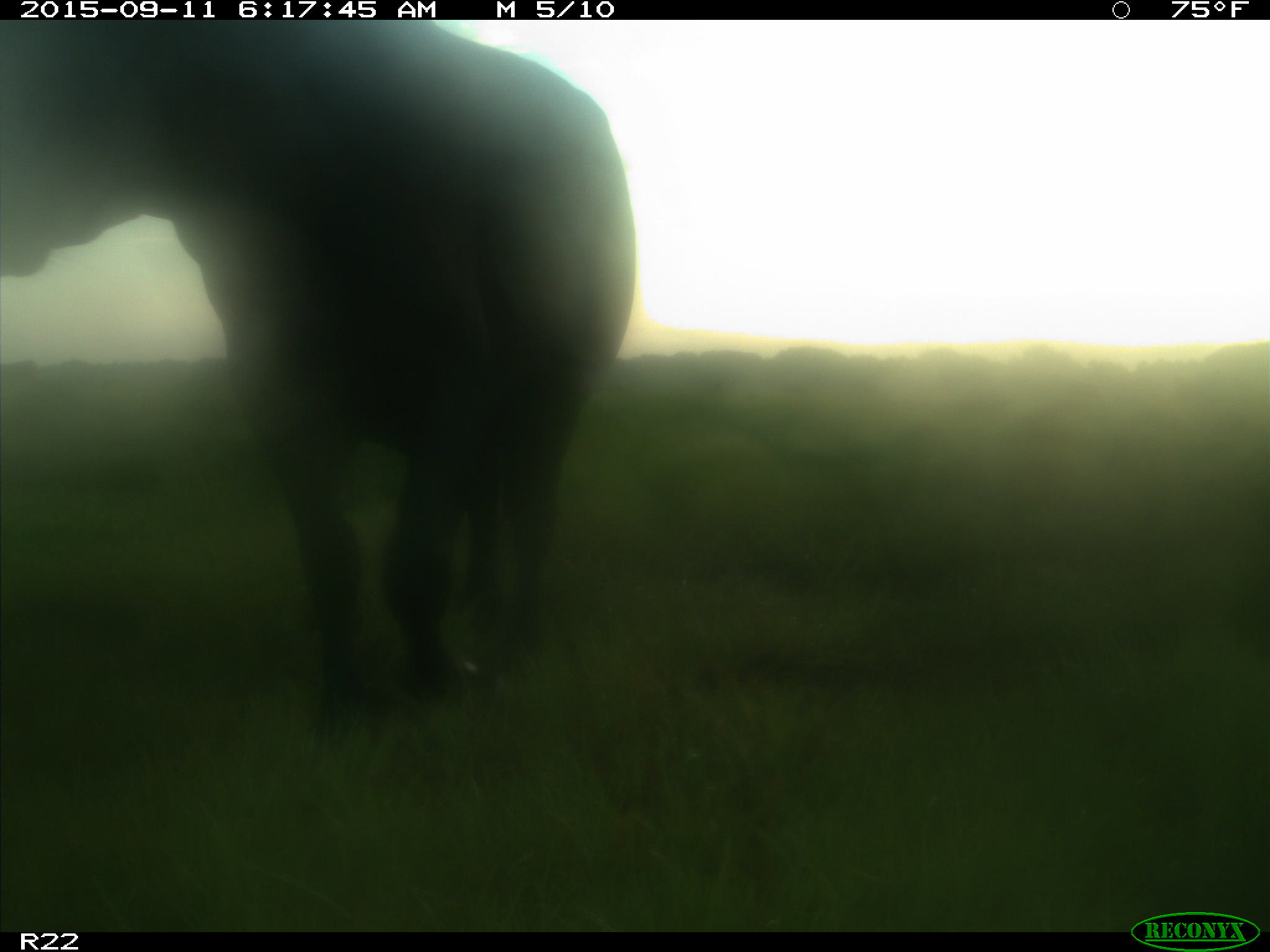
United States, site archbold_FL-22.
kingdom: Animalia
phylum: Chordata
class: Mammalia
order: Artiodactyla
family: Bovidae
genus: Bos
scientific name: Bos taurus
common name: domestic cow